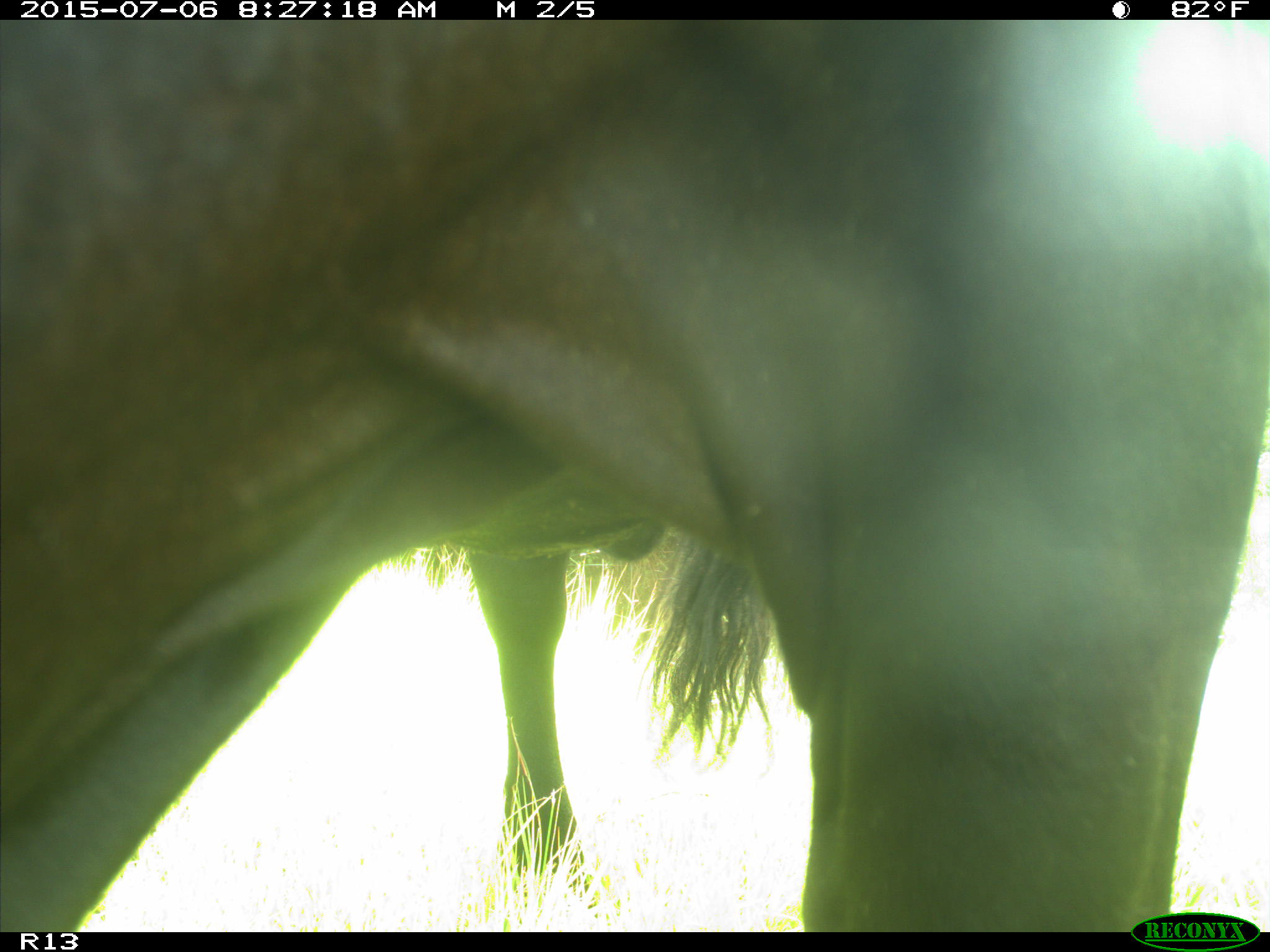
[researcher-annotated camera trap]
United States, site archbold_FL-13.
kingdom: Animalia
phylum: Chordata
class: Mammalia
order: Artiodactyla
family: Bovidae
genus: Bos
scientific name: Bos taurus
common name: domestic cow